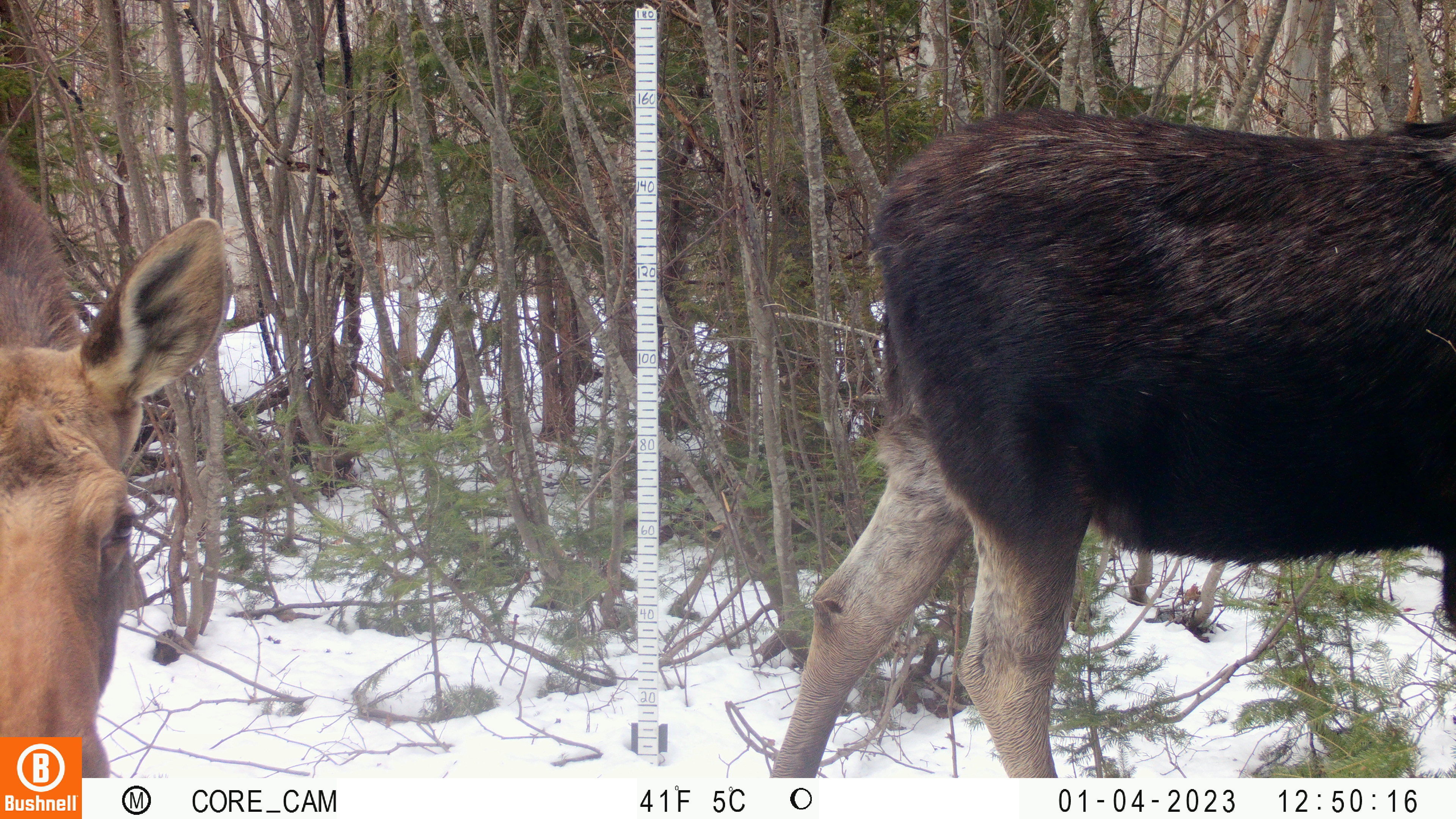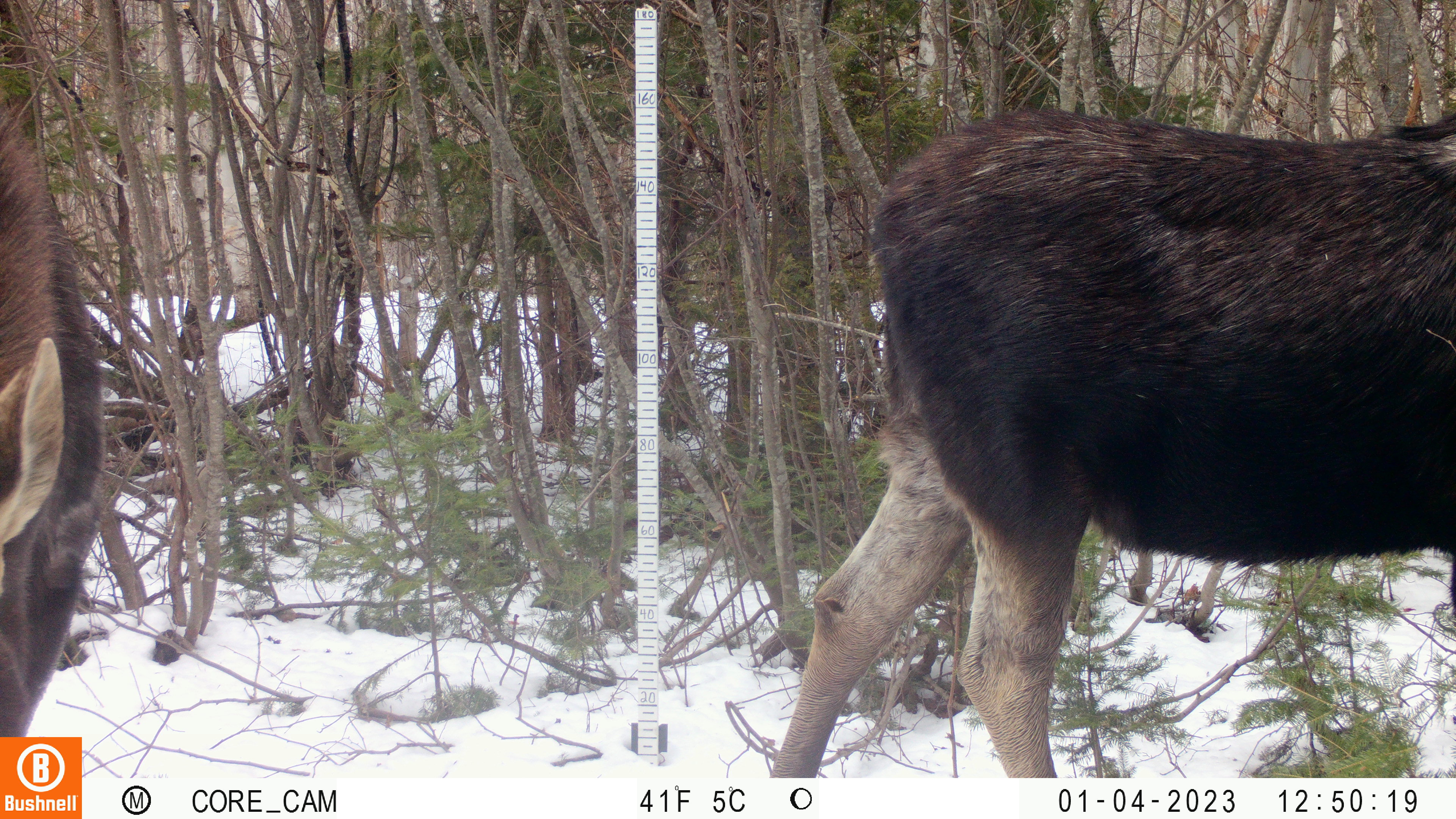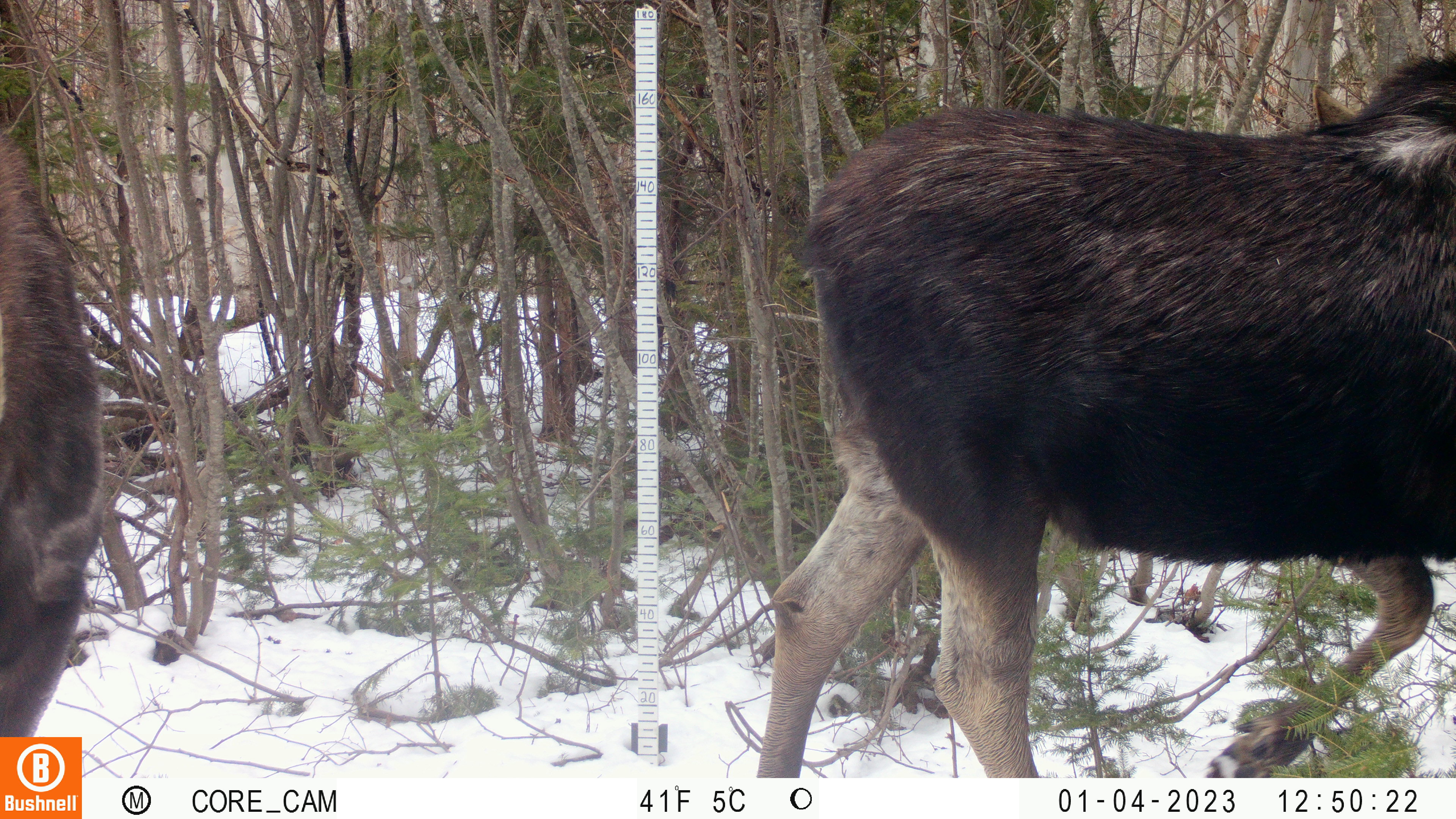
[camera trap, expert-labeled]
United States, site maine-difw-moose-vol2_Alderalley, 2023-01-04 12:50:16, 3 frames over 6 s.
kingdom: Animalia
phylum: Chordata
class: Mammalia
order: Artiodactyla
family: Cervidae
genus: Alces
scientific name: Alces alces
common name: moose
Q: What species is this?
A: Moose (Alces alces).